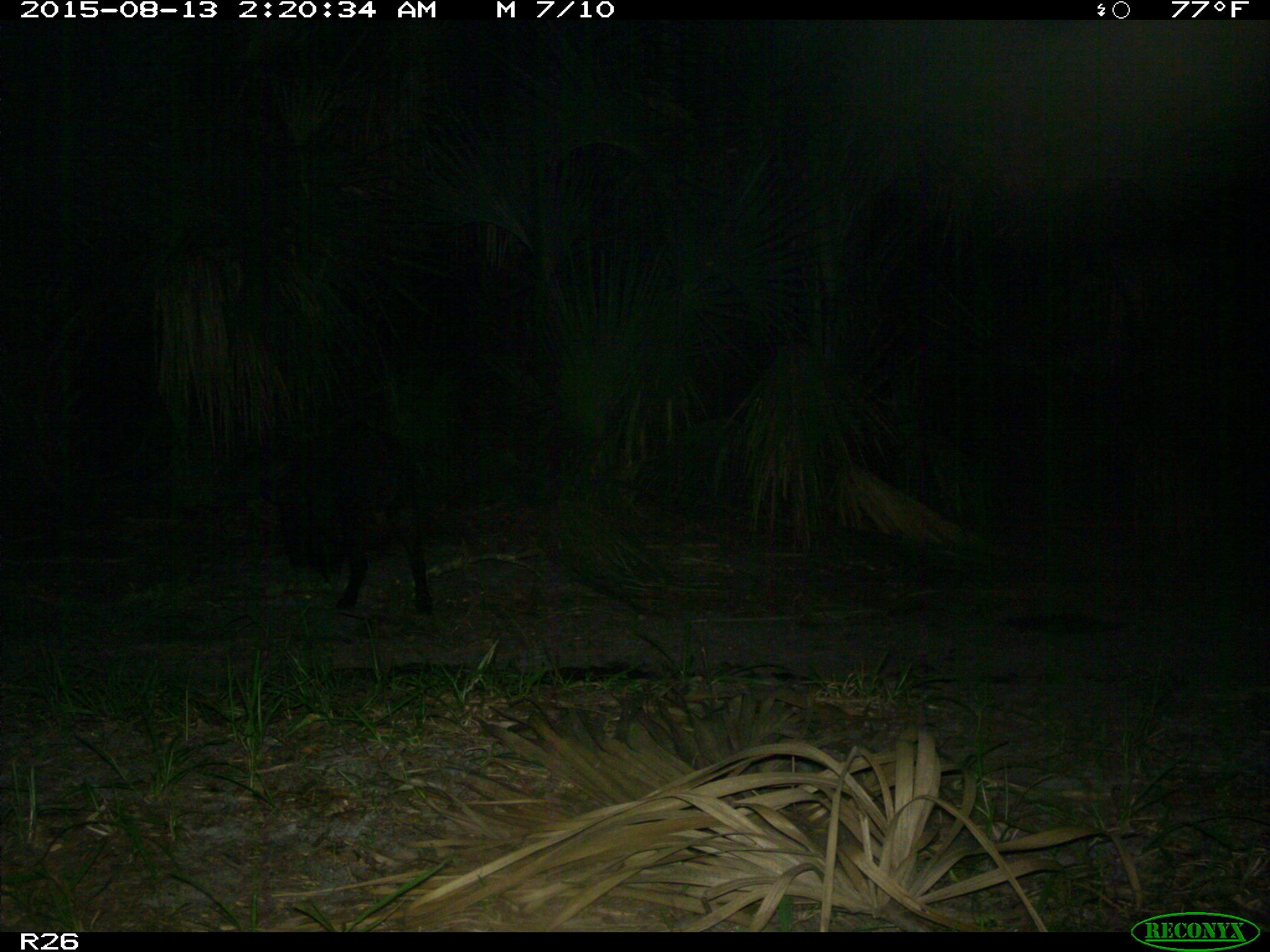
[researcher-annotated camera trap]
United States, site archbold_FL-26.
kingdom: Animalia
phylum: Chordata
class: Mammalia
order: Artiodactyla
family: Suidae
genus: Sus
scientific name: Sus scrofa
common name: wild boar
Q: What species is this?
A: Sus scrofa (wild boar).